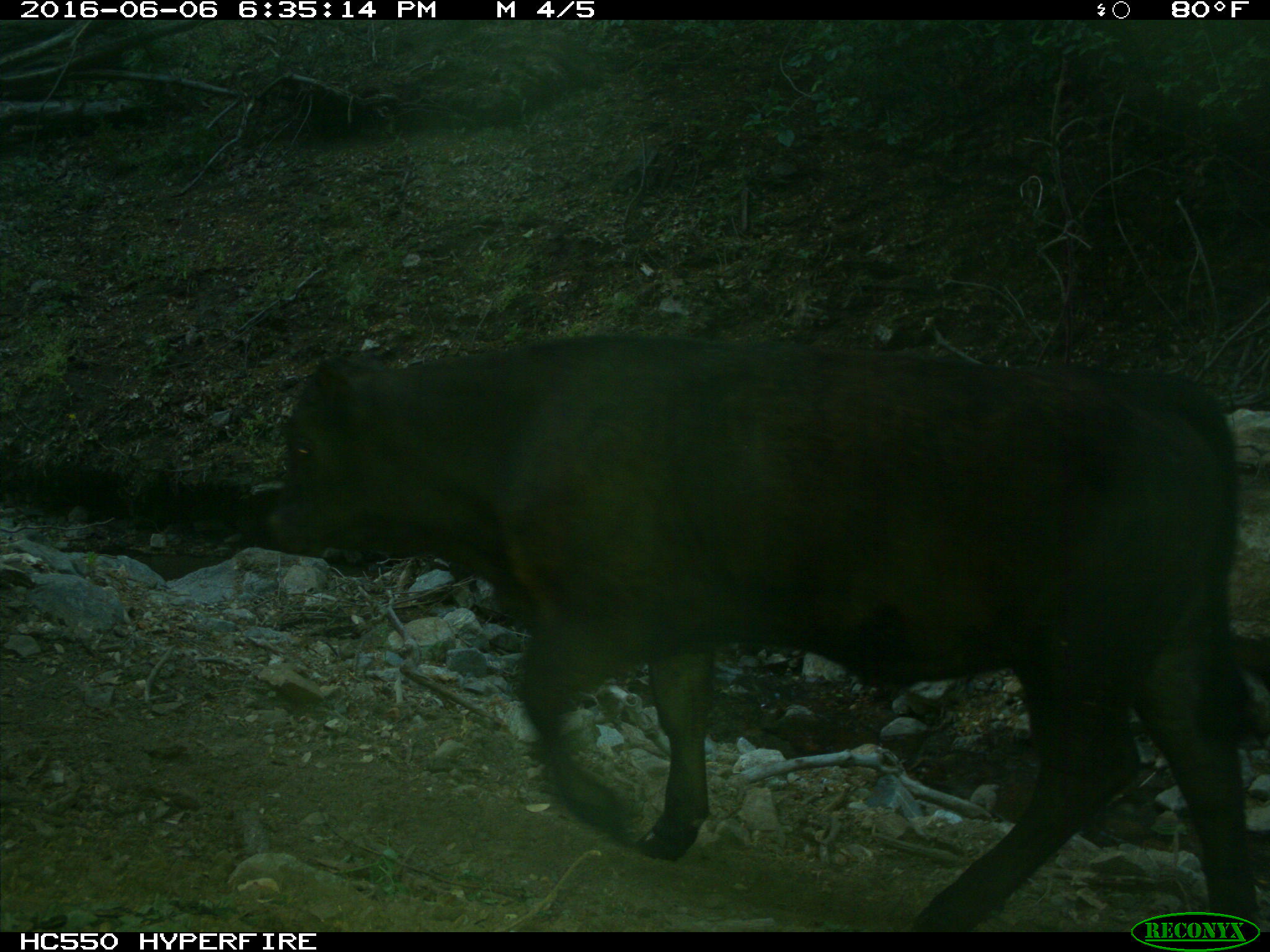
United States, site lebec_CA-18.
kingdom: Animalia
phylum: Chordata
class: Mammalia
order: Artiodactyla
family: Bovidae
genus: Bos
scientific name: Bos taurus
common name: domestic cow